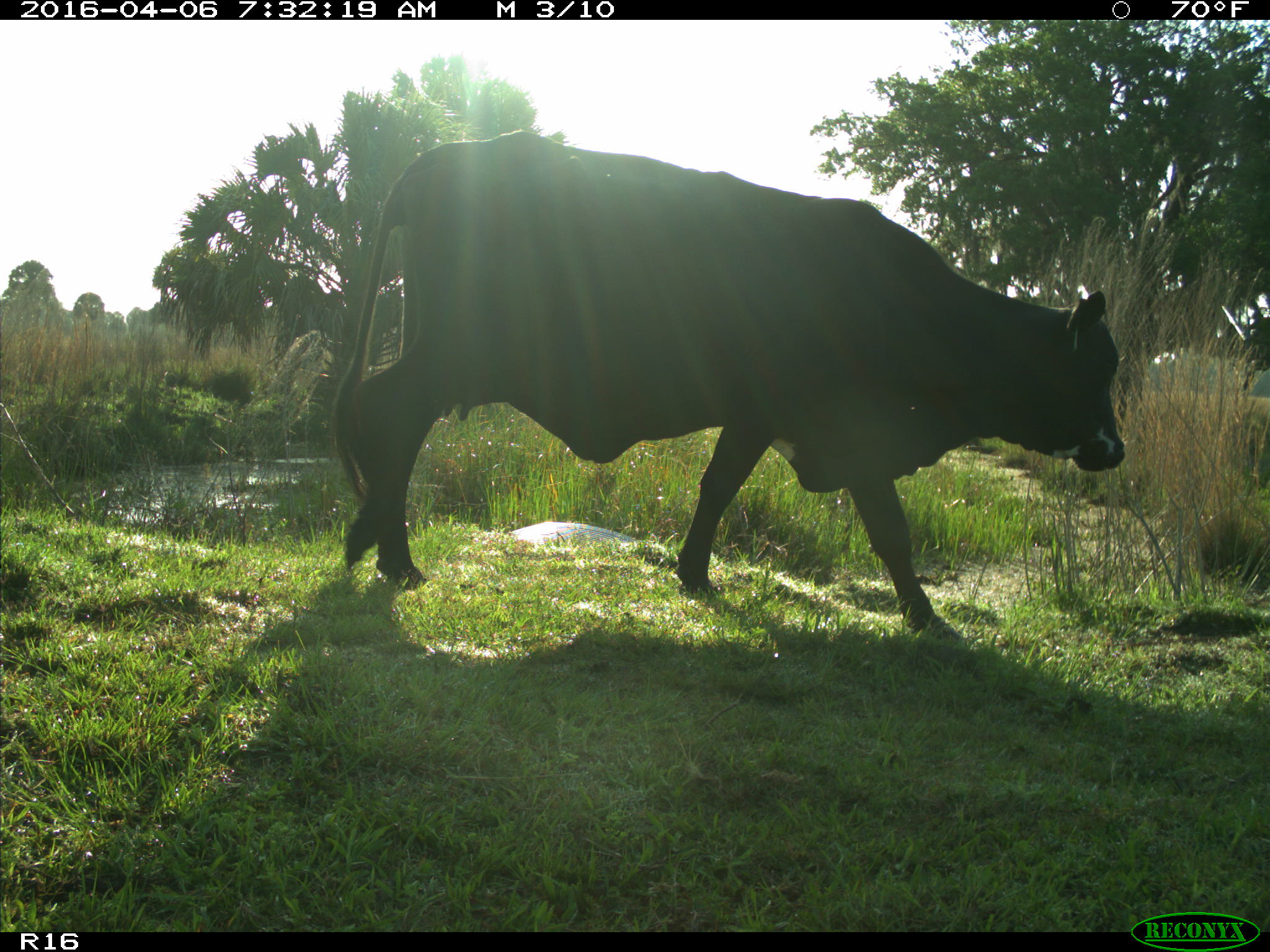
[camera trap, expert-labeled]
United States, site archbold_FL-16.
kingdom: Animalia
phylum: Chordata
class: Mammalia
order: Artiodactyla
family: Bovidae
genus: Bos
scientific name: Bos taurus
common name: domestic cow